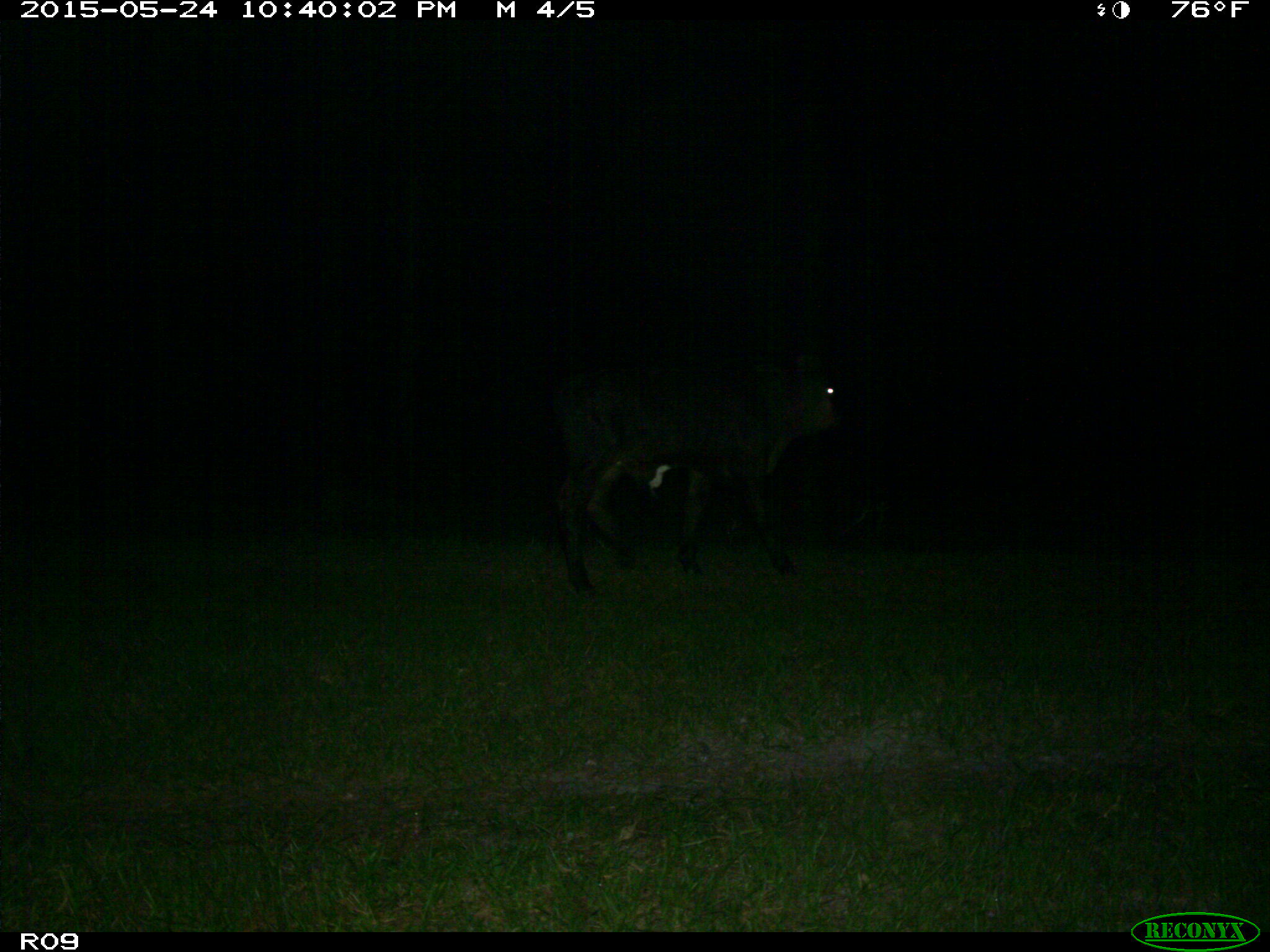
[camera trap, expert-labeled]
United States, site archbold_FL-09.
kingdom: Animalia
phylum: Chordata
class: Mammalia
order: Artiodactyla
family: Bovidae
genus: Bos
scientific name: Bos taurus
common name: domestic cow